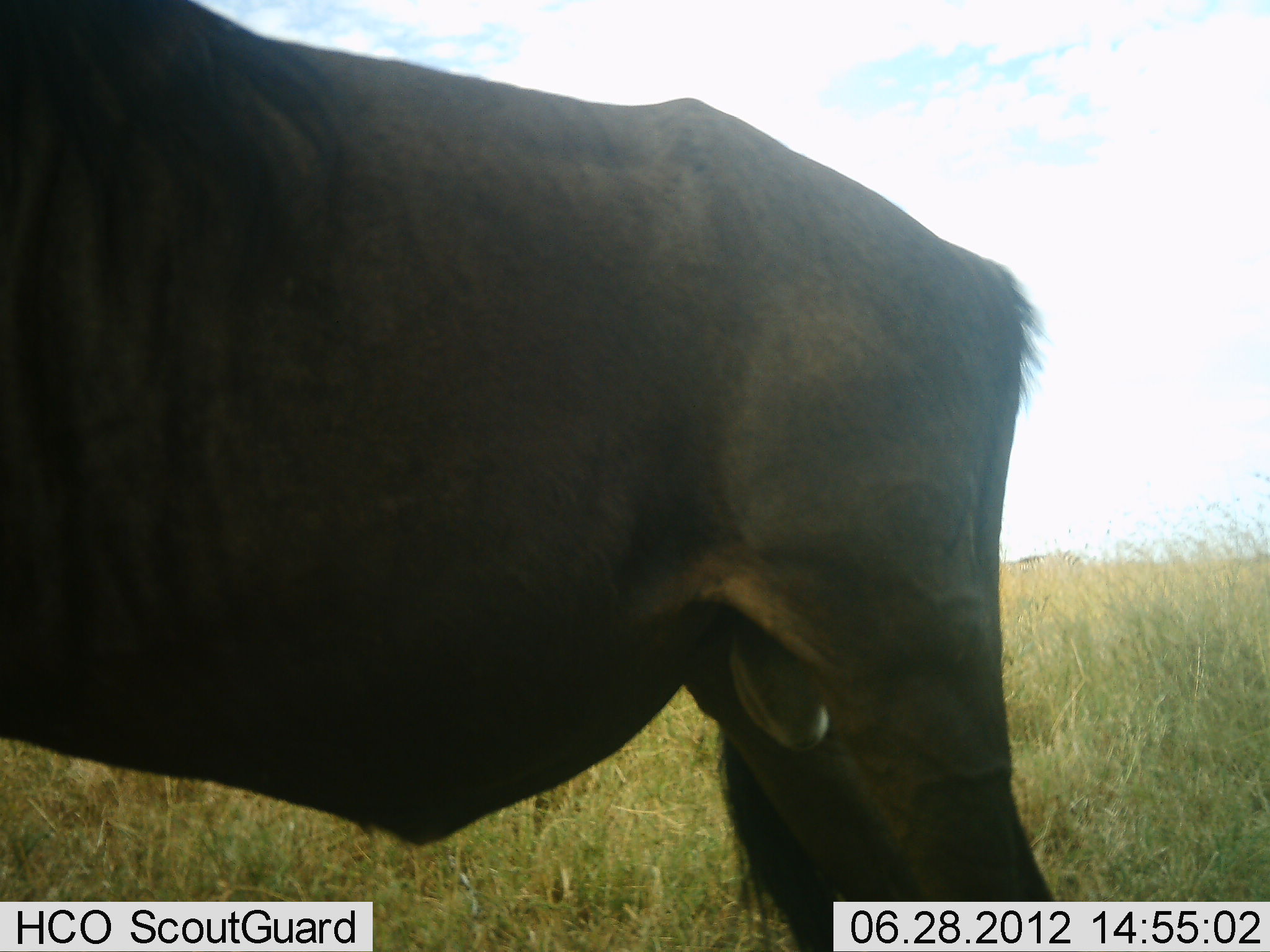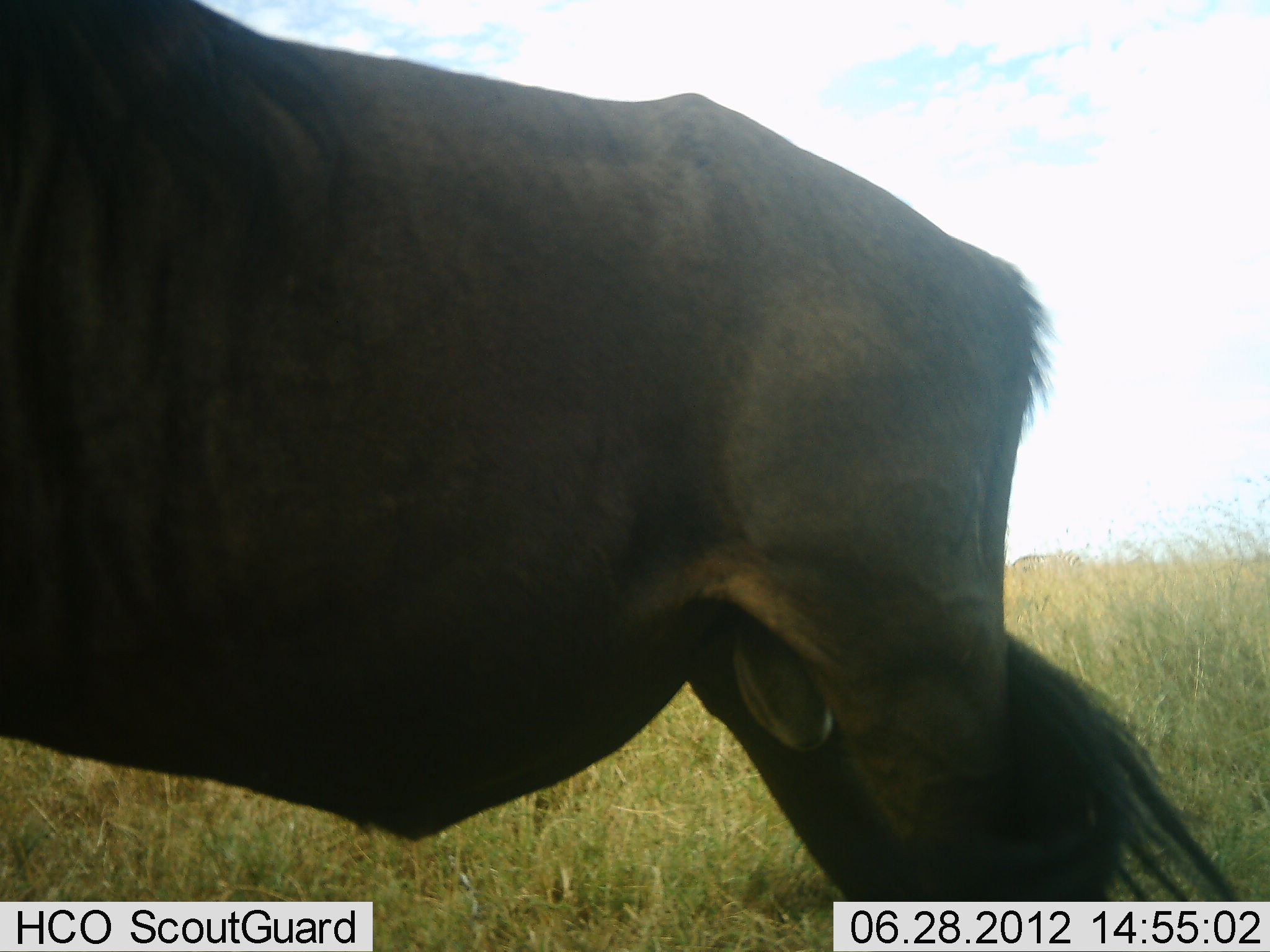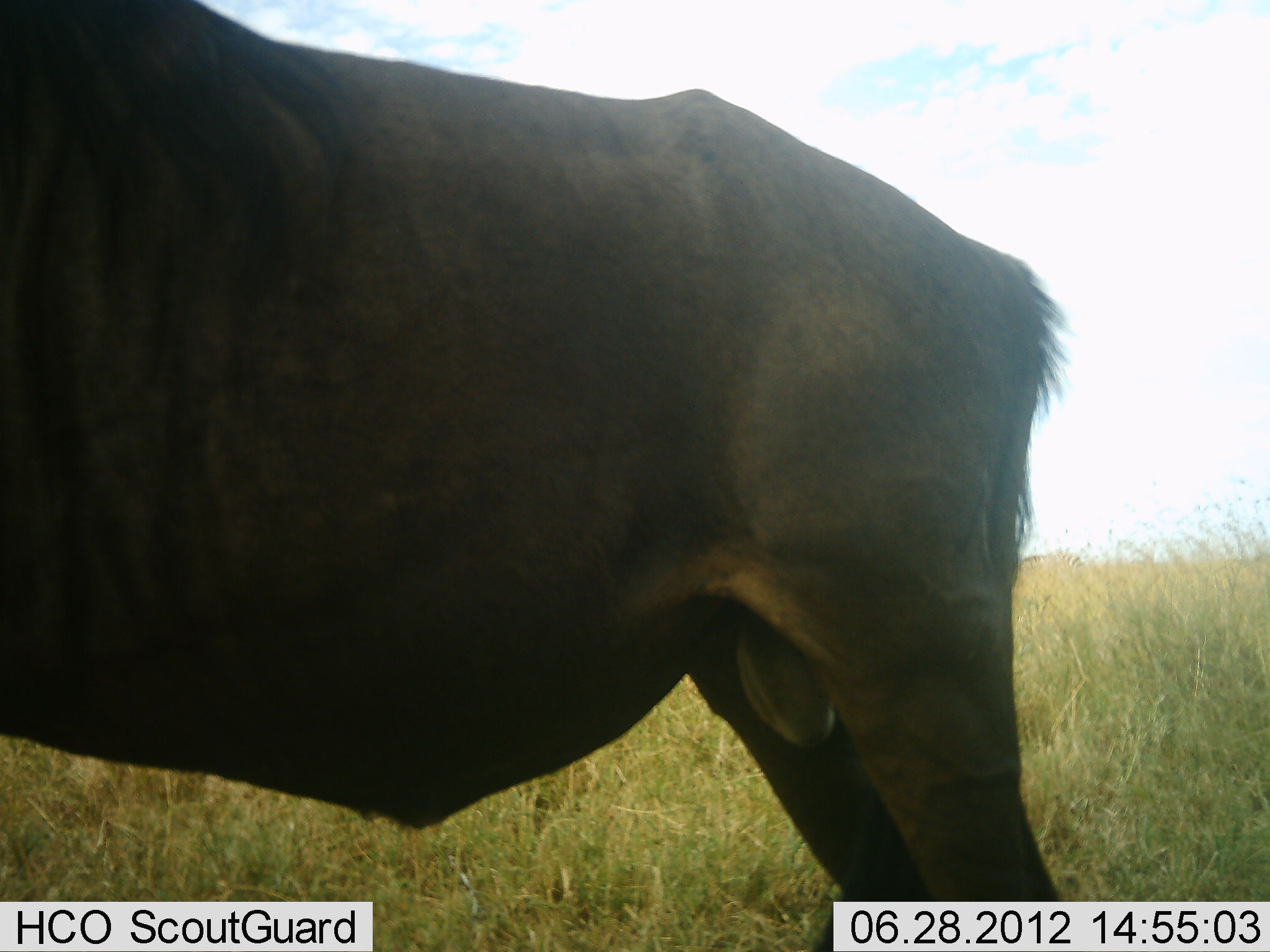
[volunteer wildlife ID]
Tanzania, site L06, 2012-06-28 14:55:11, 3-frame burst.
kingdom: Animalia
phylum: Chordata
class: Mammalia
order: Artiodactyla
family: Bovidae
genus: Connochaetes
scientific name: Connochaetes taurinus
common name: blue wildebeest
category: wildebeest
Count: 1.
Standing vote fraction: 100%.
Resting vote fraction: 0%.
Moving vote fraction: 0%.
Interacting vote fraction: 0%.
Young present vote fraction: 0%.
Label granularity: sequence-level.